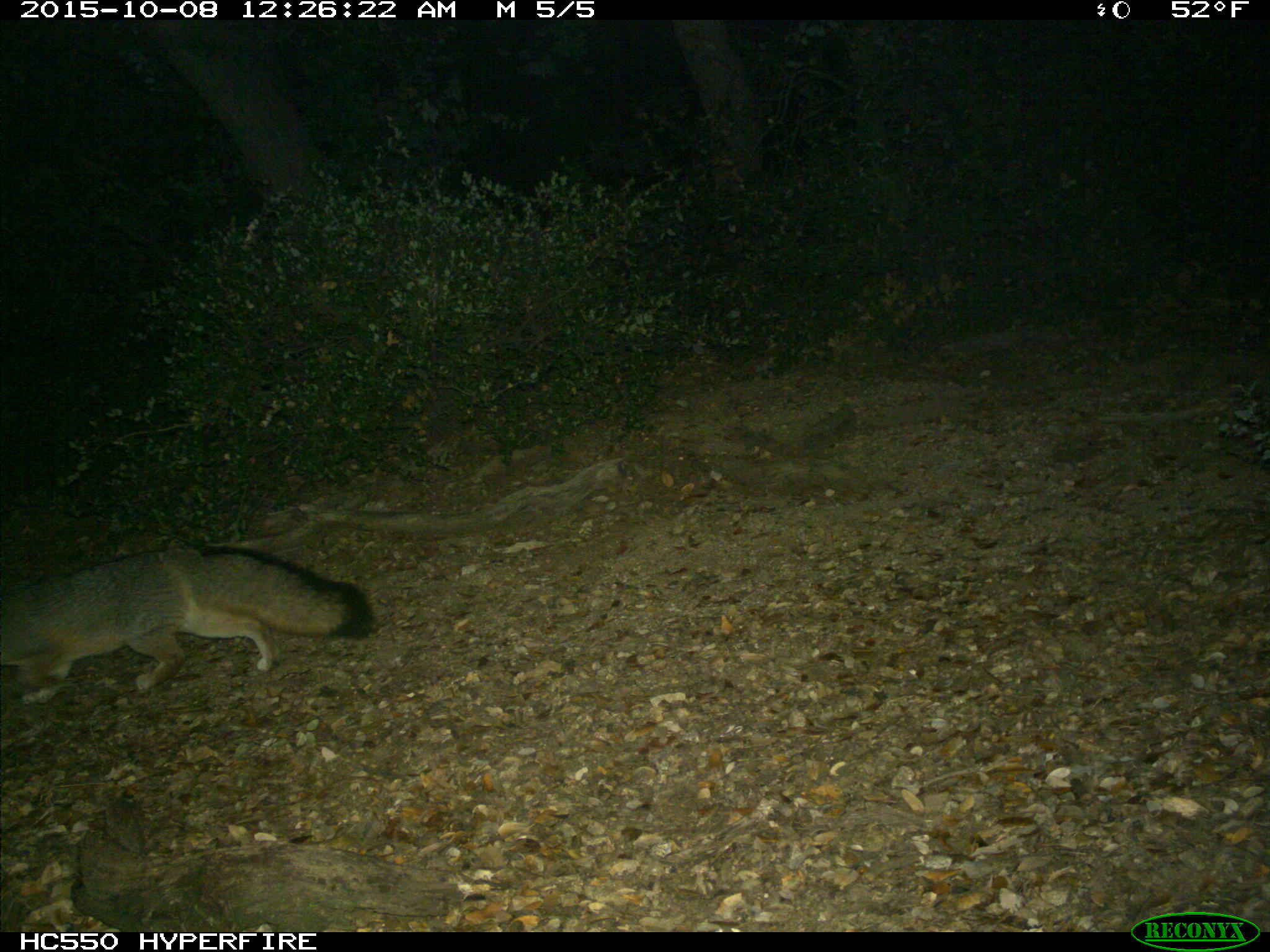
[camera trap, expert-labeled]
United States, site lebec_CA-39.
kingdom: Animalia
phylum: Chordata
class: Mammalia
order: Carnivora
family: Canidae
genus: Urocyon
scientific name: Urocyon cinereoargenteus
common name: gray fox